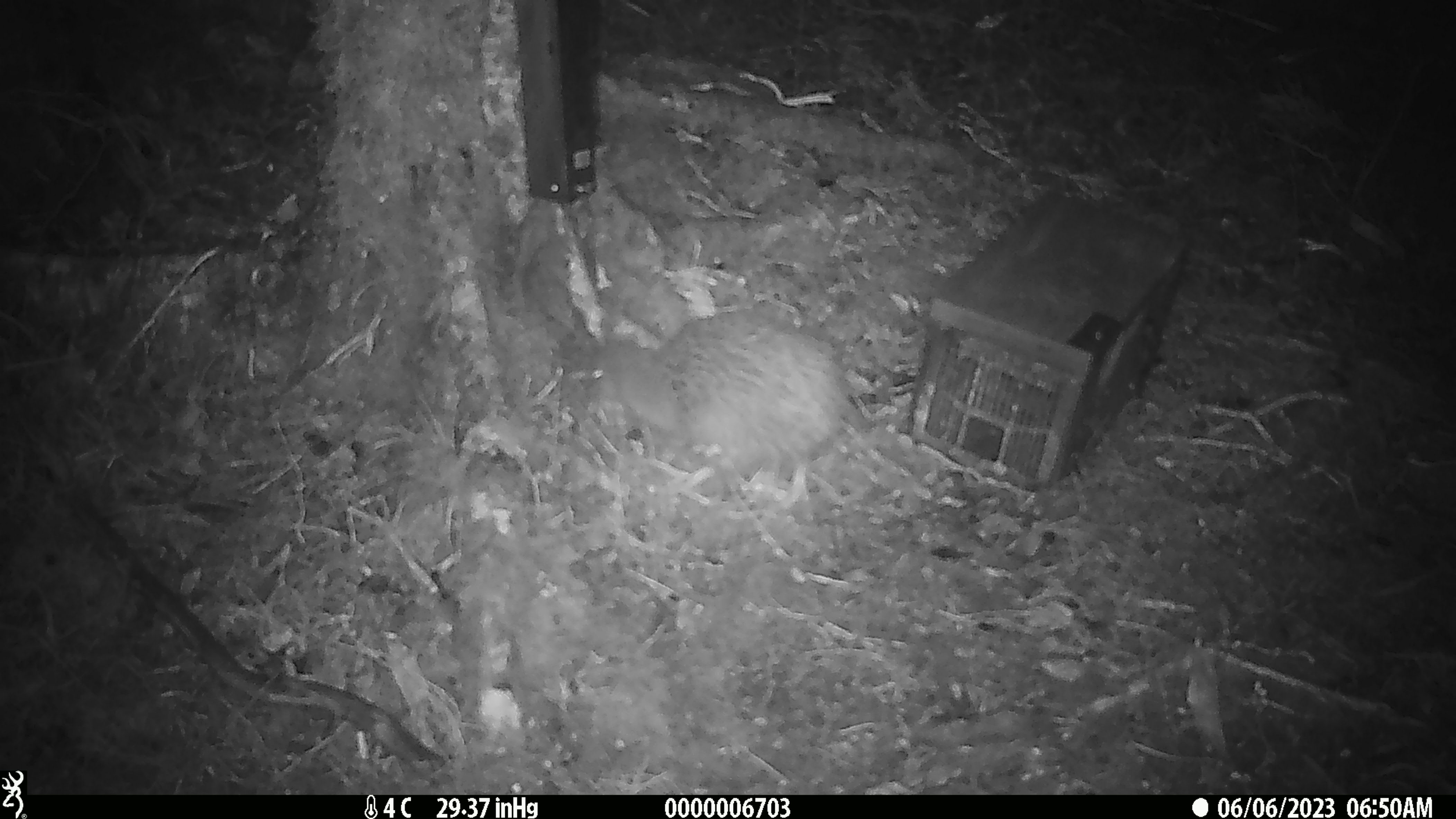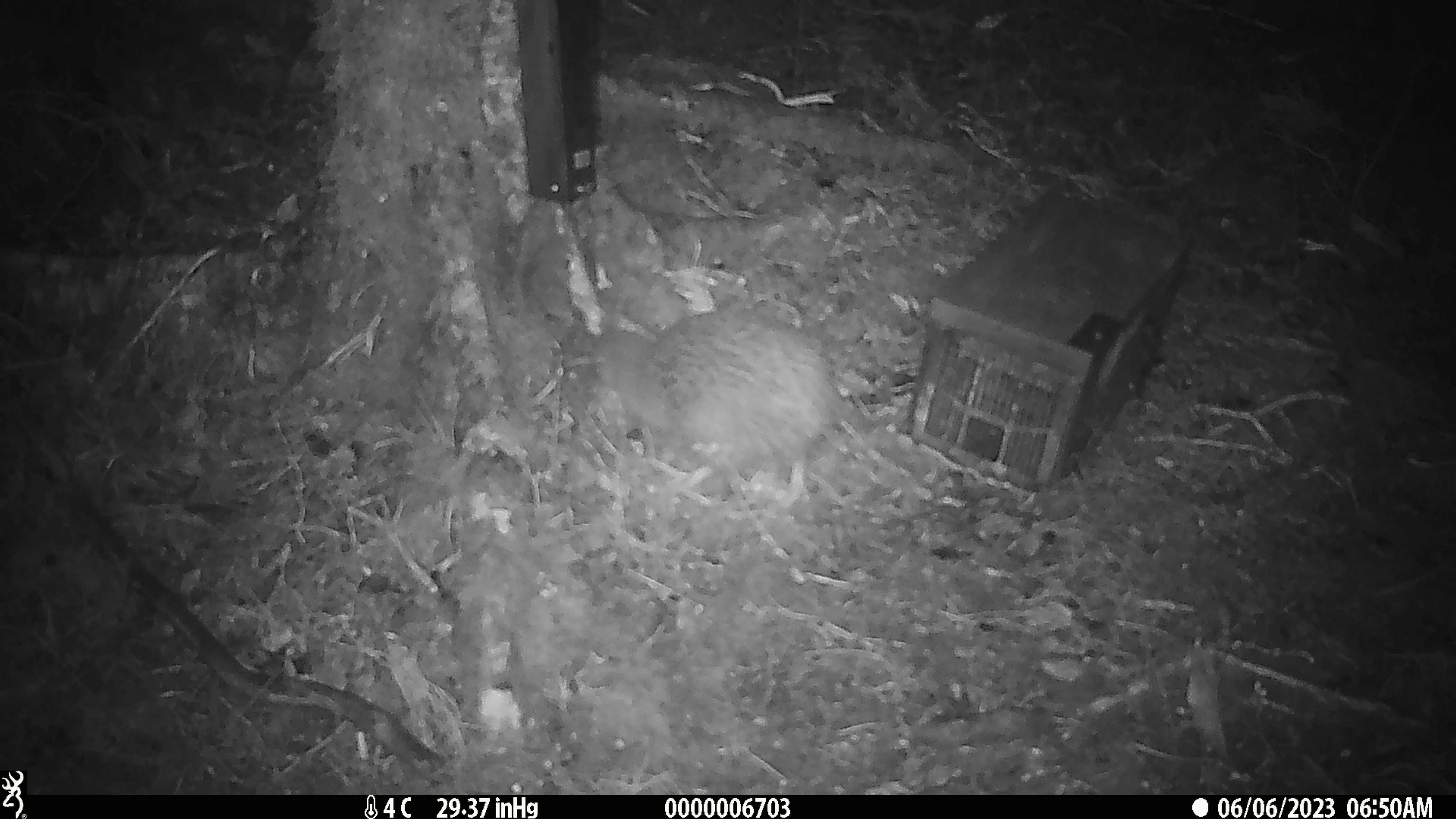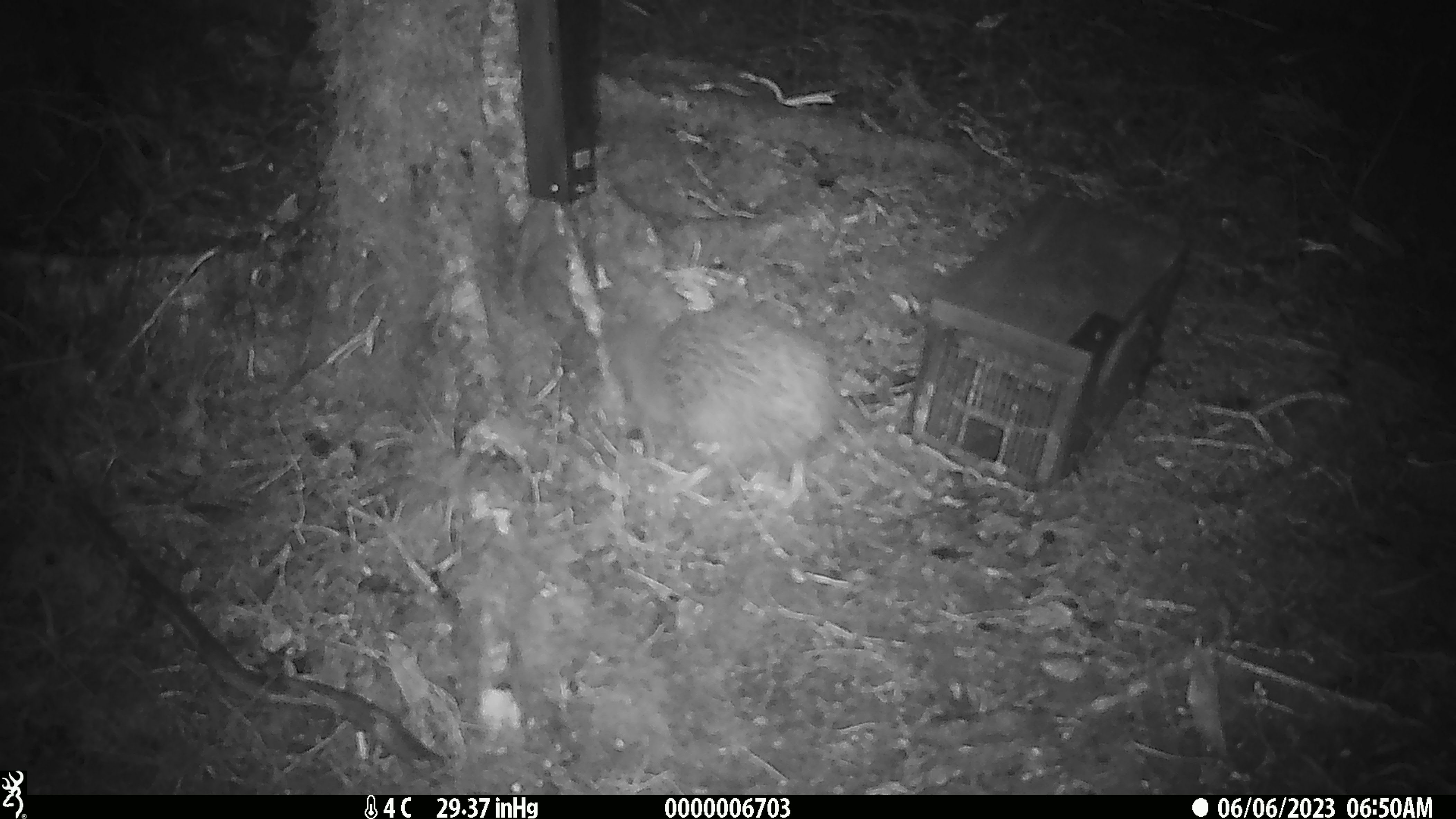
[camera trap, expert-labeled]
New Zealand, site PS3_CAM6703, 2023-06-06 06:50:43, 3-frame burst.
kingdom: Animalia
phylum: Chordata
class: Aves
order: Apterygiformes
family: Apterygidae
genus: Apteryx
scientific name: Apteryx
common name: kiwi